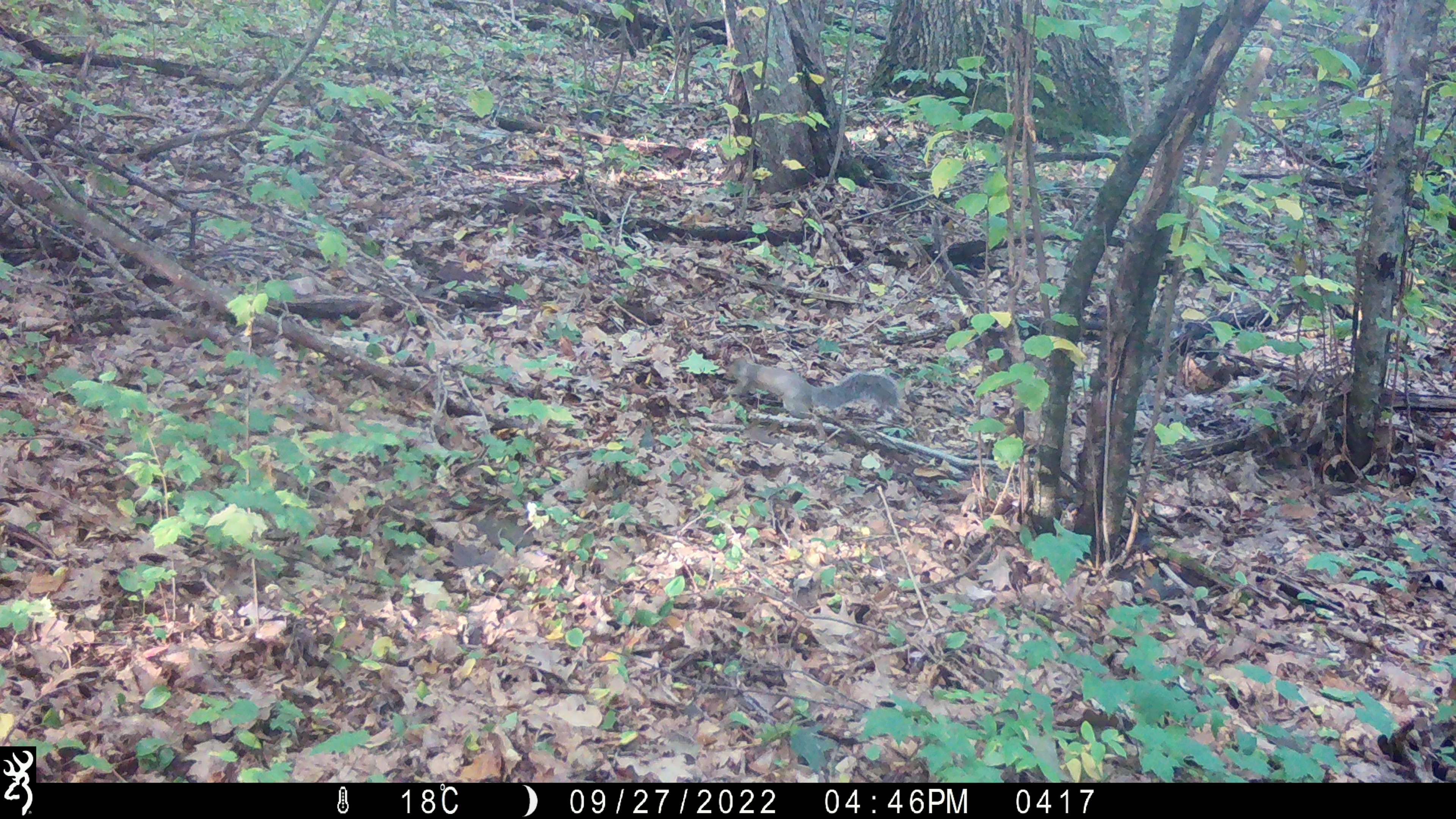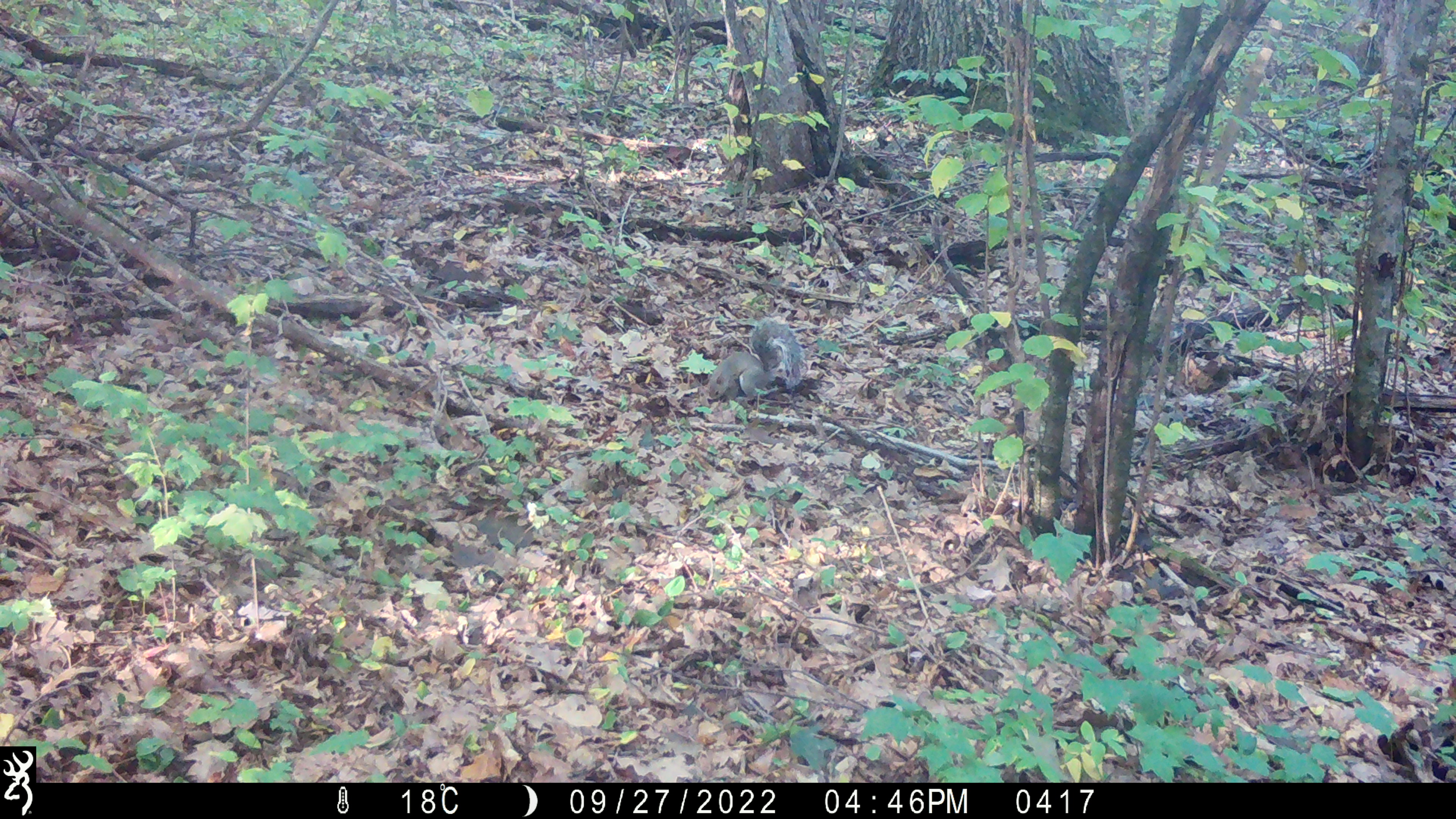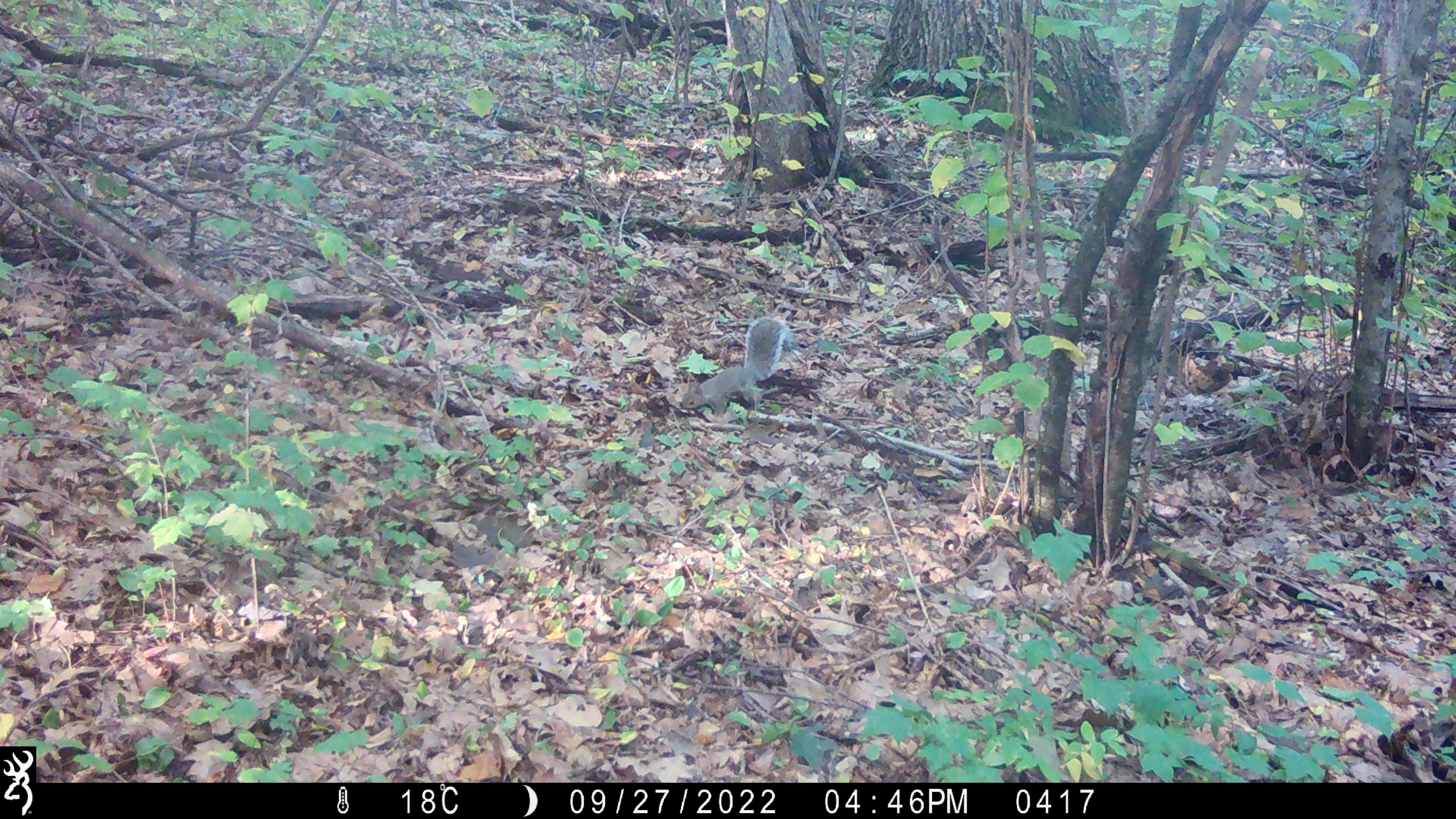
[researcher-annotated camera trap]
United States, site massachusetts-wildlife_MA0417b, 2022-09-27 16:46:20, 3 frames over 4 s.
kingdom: Animalia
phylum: Chordata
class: Mammalia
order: Rodentia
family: Sciuridae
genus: Sciurus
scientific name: Sciurus carolinensis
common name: gray squirrel